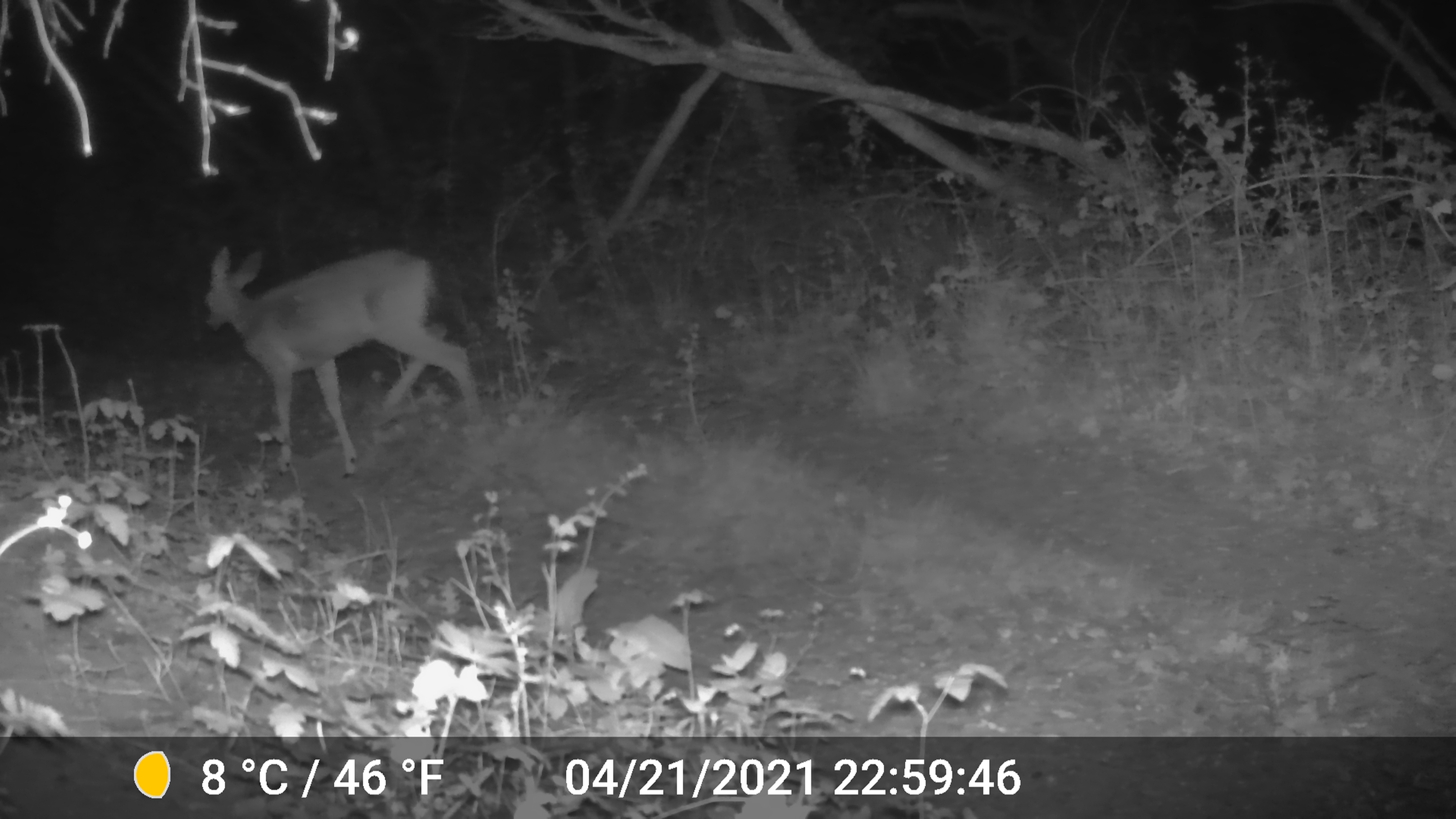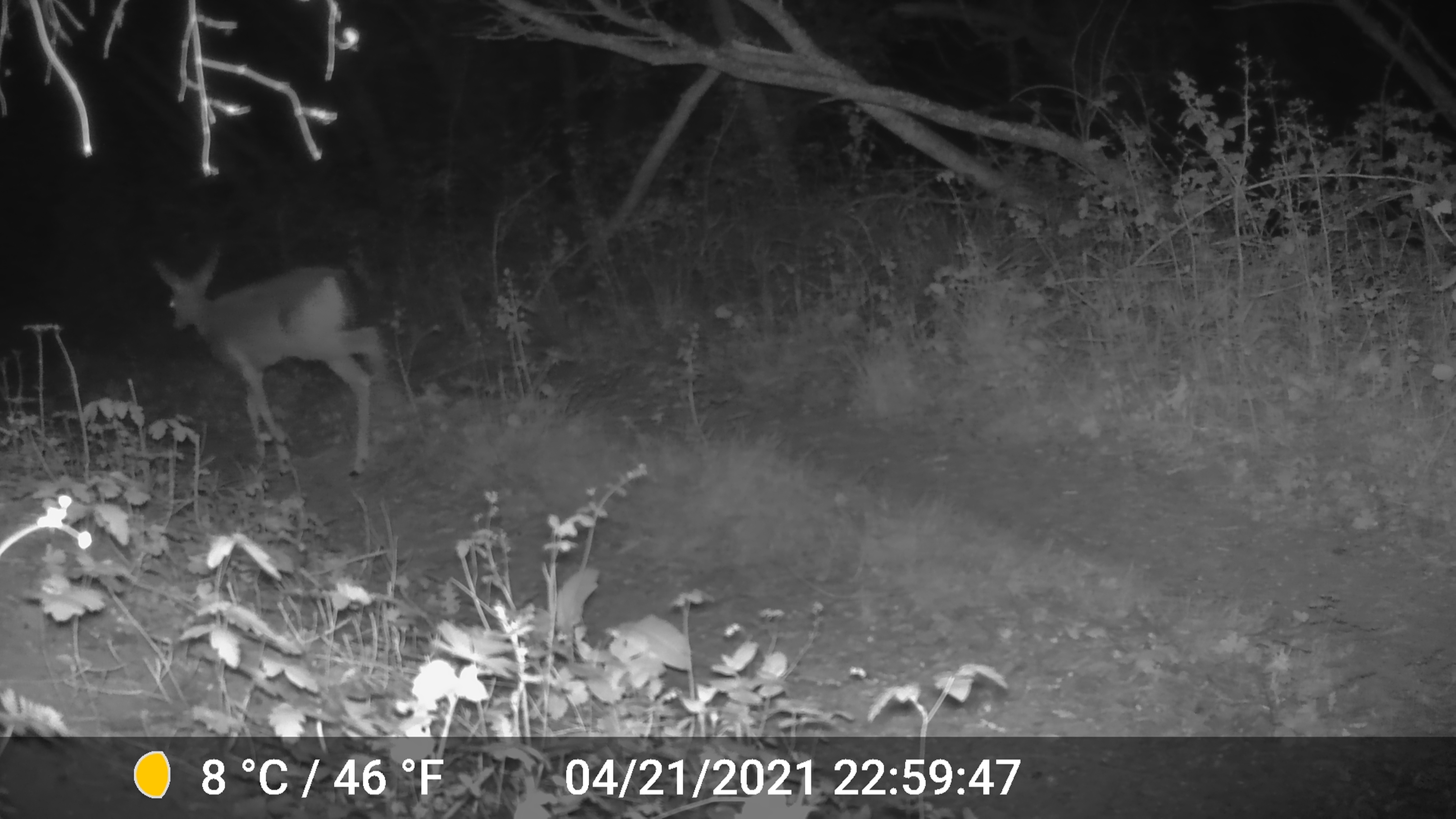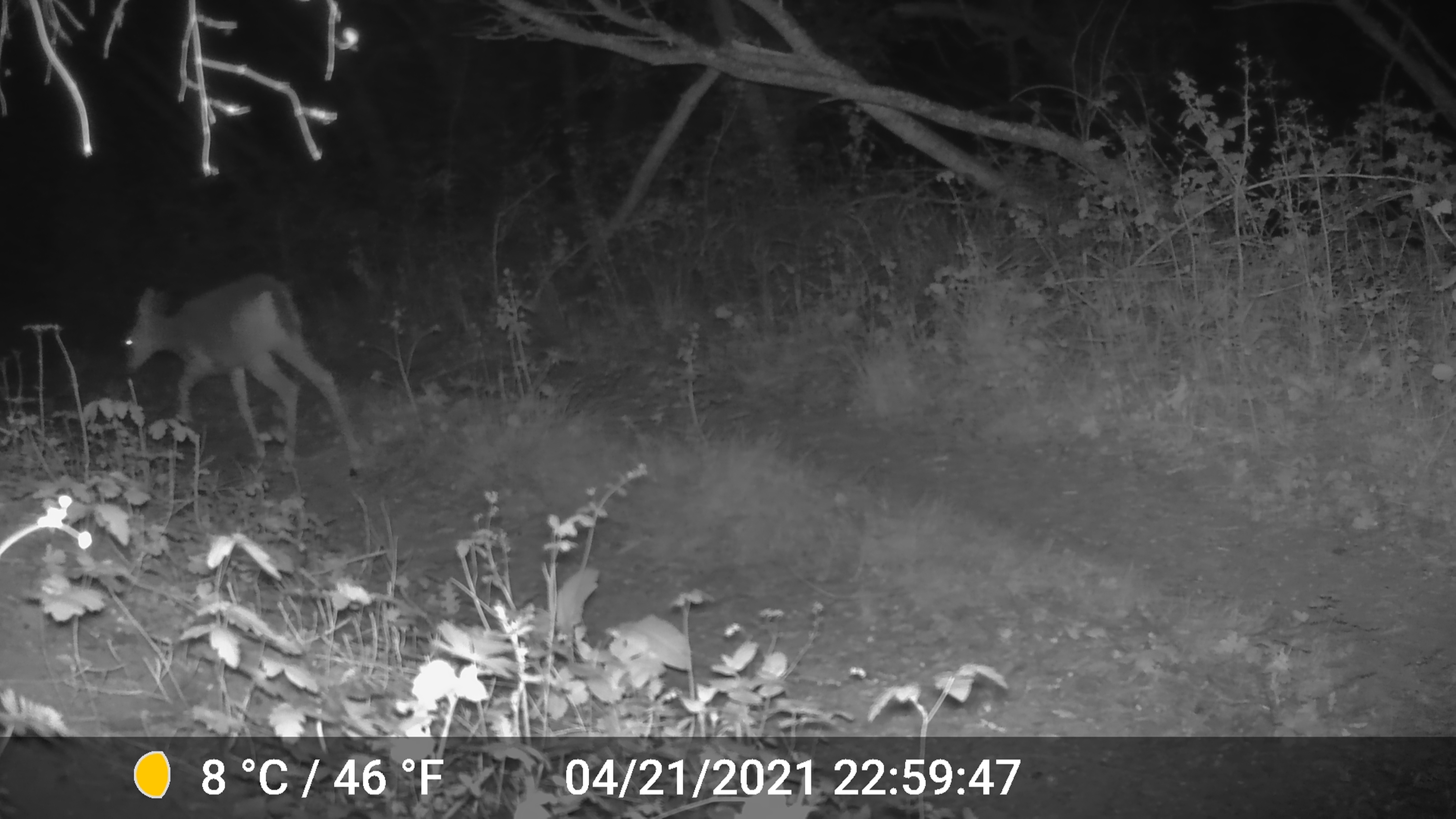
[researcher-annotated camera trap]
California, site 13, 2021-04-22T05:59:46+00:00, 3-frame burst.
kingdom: Animalia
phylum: Chordata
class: Mammalia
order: Artiodactyla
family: Cervidae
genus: Odocoileus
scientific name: Odocoileus hemionus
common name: mule deer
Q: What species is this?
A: Mule deer (Odocoileus hemionus).